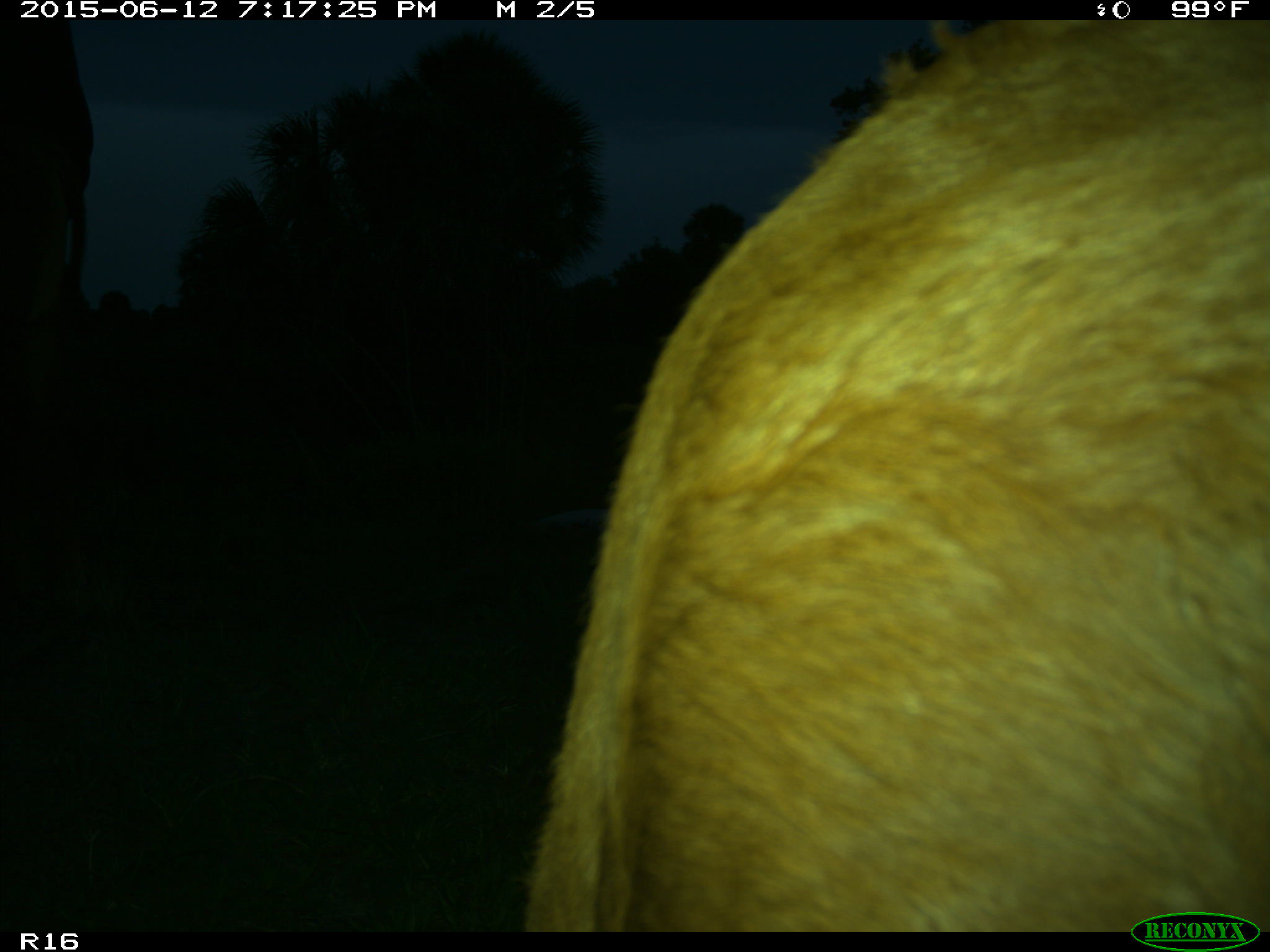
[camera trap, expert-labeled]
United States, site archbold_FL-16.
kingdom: Animalia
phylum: Chordata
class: Mammalia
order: Artiodactyla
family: Bovidae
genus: Bos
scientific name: Bos taurus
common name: domestic cow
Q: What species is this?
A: Bos taurus (domestic cow).